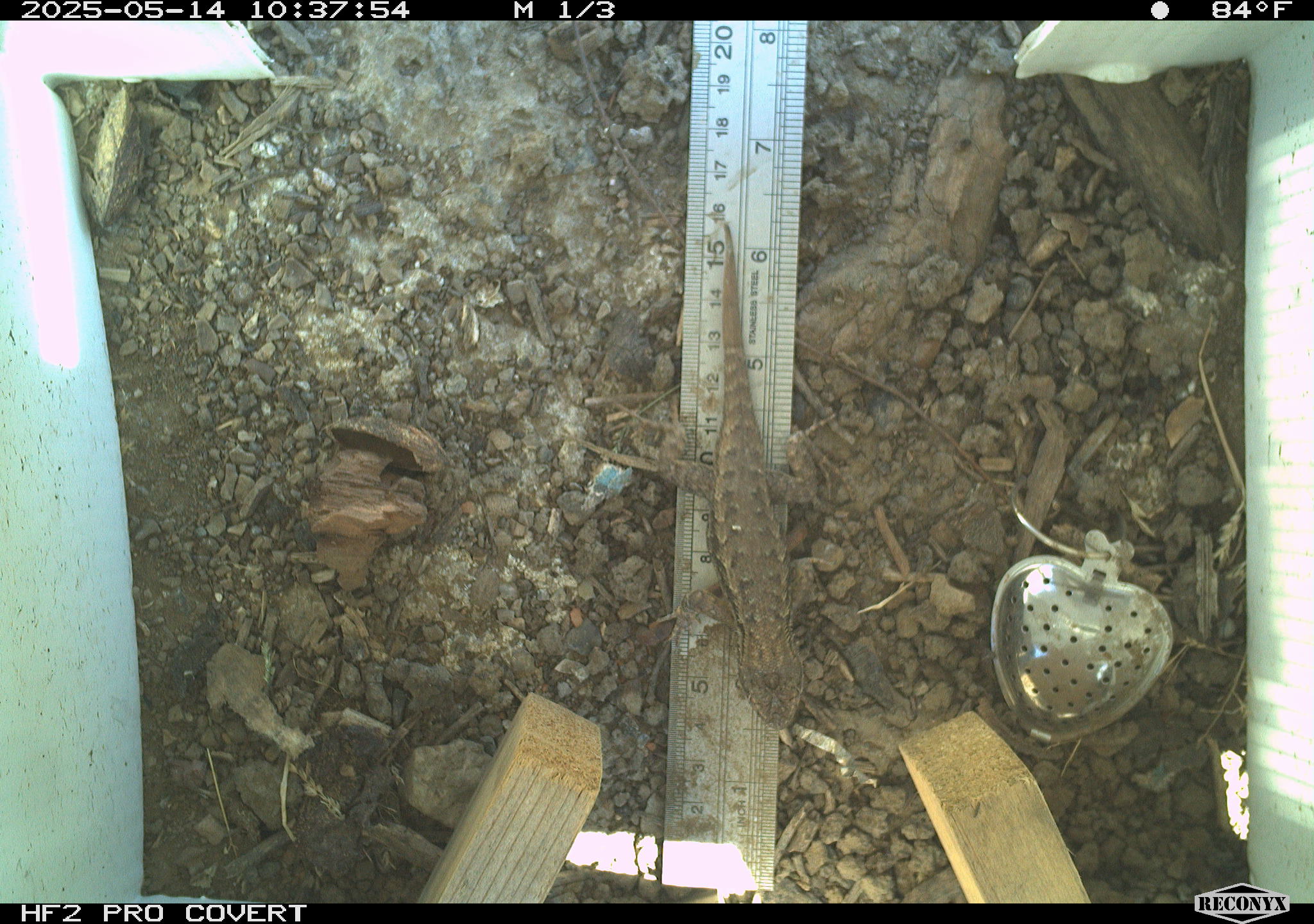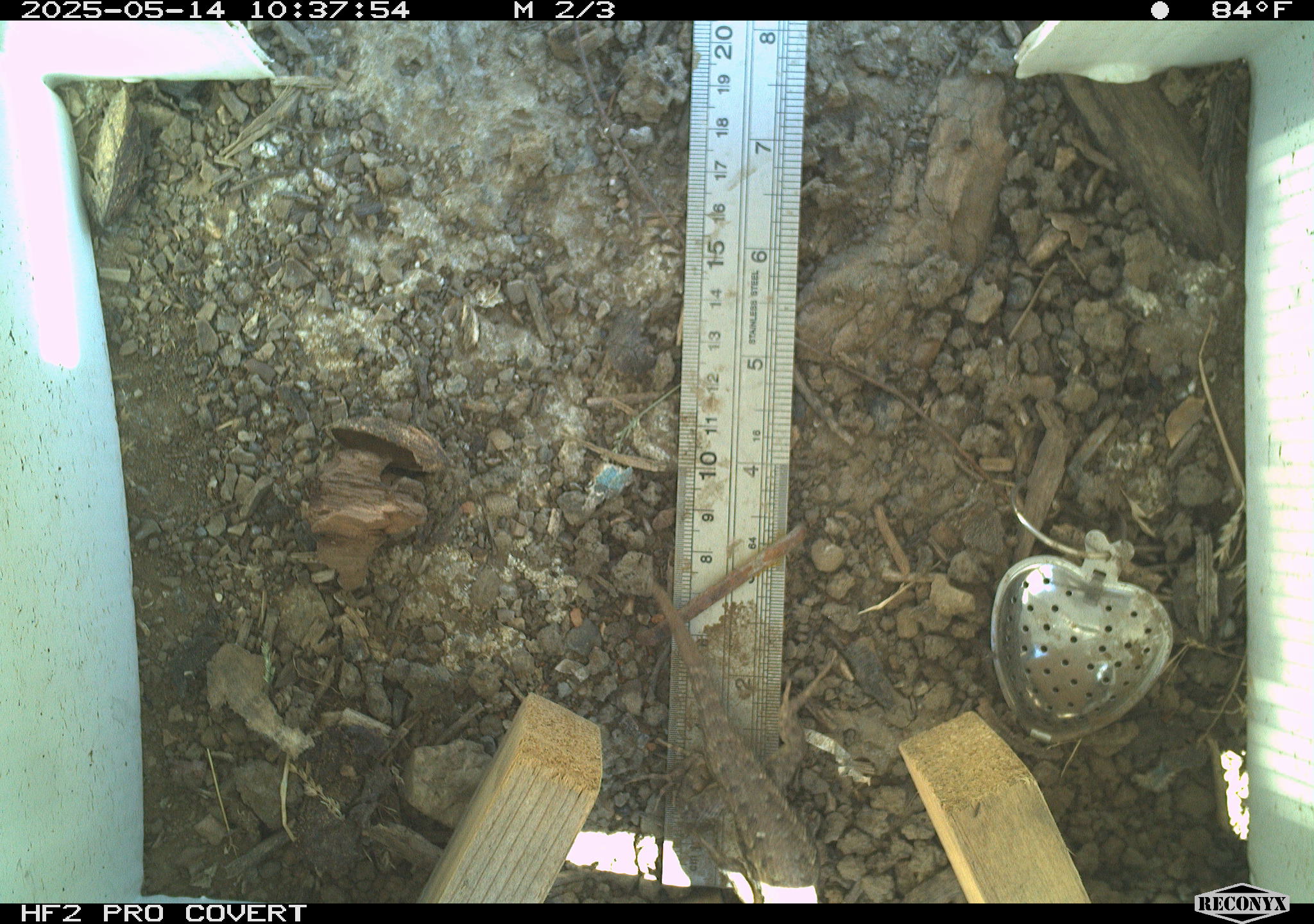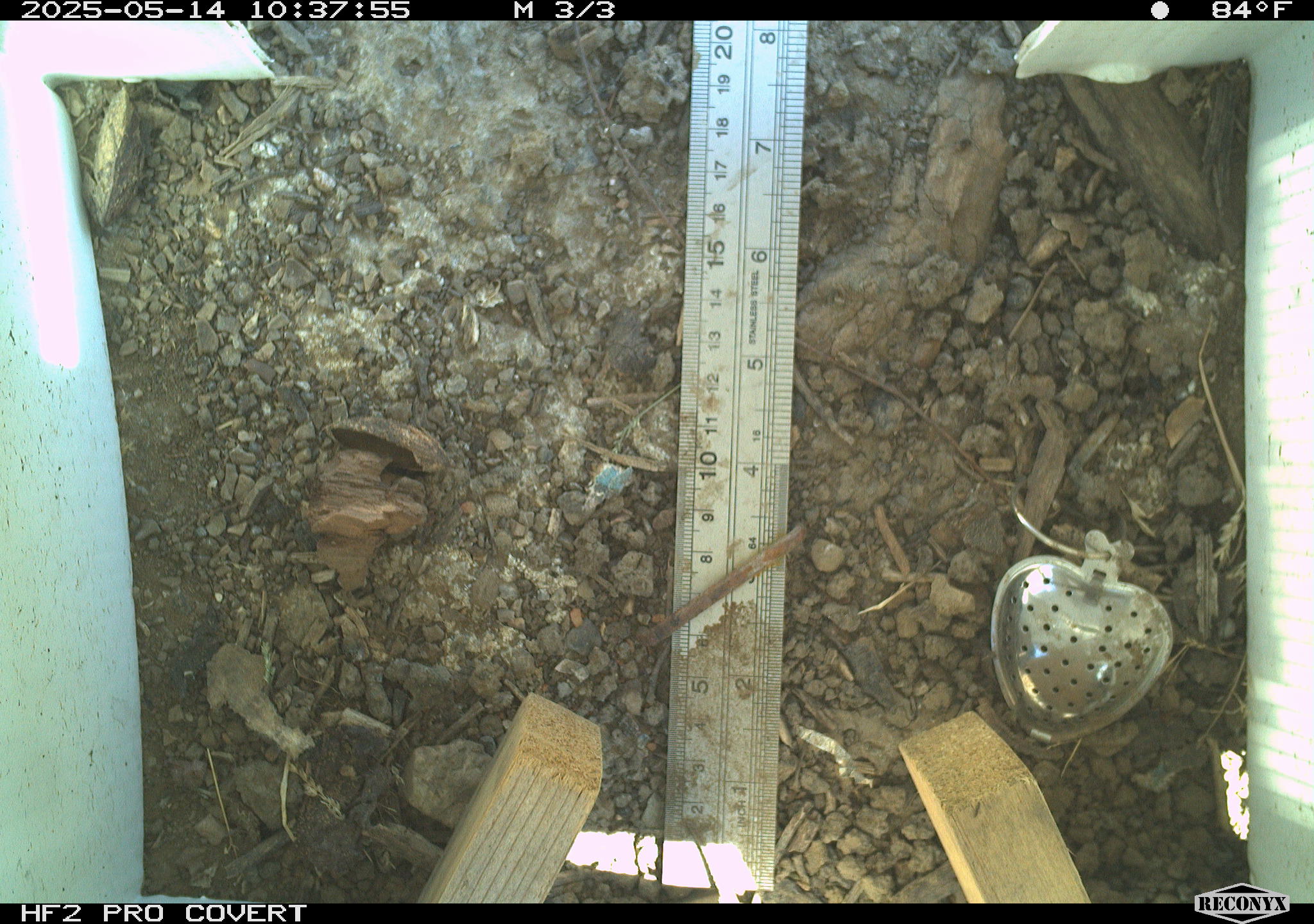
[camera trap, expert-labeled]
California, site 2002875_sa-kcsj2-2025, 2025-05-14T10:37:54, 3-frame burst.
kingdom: Animalia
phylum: Chordata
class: Reptilia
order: Squamata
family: Phrynosomatidae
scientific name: Phrynosomatidae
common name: north american spiny lizards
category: sceloporus/uta species